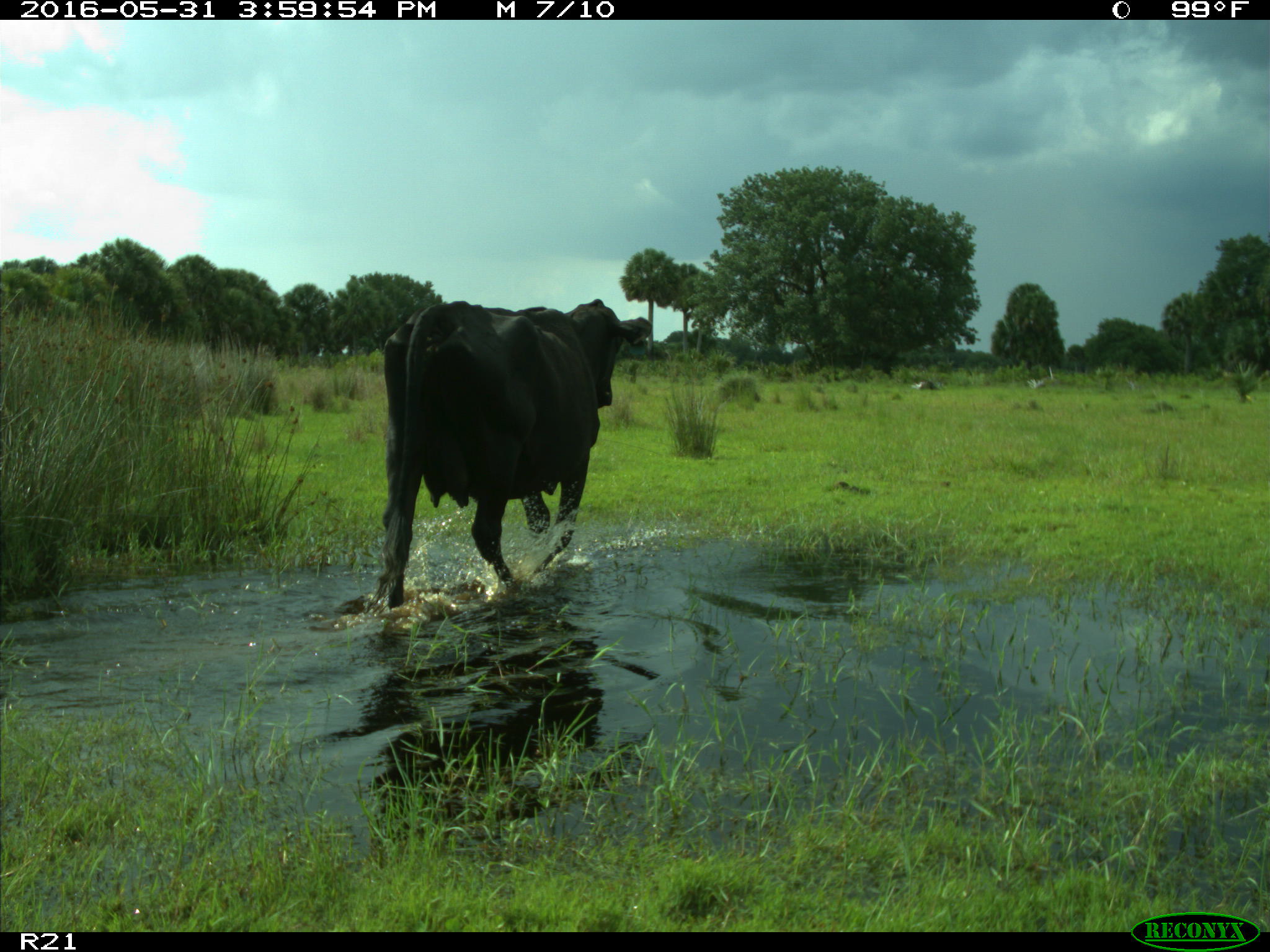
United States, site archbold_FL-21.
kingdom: Animalia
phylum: Chordata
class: Mammalia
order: Artiodactyla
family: Bovidae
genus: Bos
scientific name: Bos taurus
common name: domestic cow